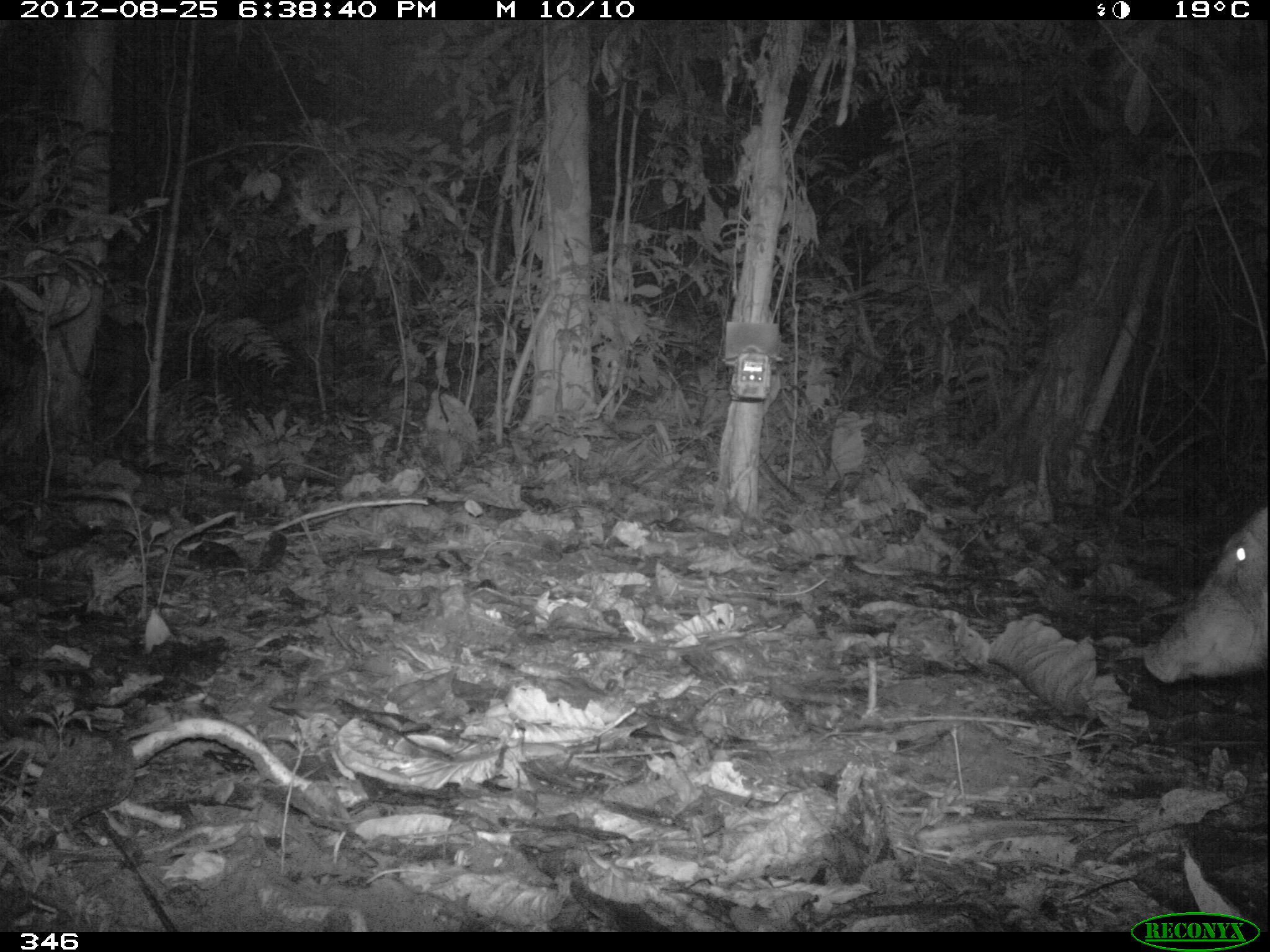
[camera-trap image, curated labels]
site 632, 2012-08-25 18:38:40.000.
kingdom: Animalia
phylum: Chordata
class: Mammalia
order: Artiodactyla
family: Tayassuidae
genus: Tayassu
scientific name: Tayassu pecari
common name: white-lipped peccary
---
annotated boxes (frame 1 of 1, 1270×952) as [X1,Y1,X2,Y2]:
tayassu pecari: [1140,502,1267,685]